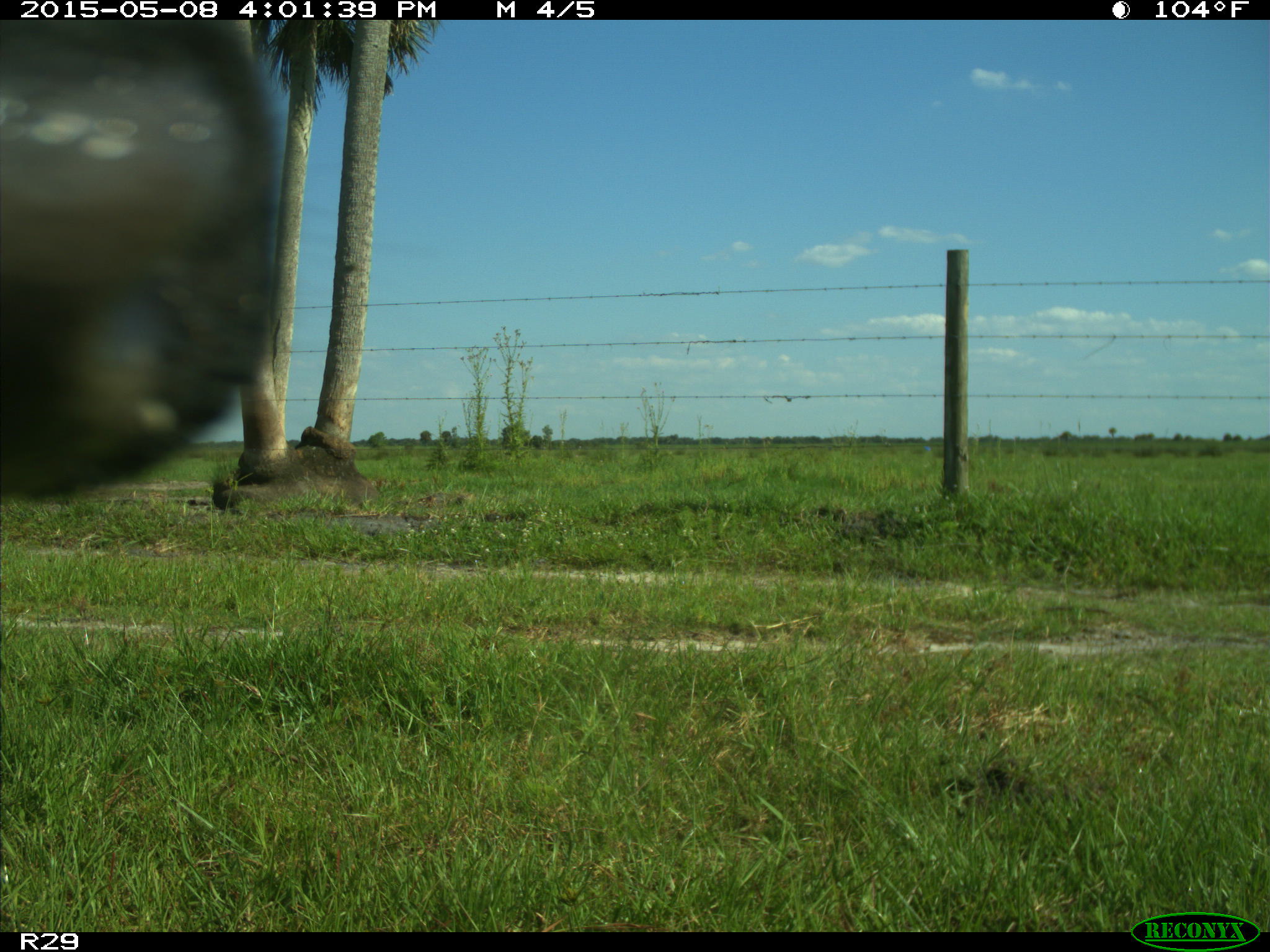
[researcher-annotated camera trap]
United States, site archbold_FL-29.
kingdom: Animalia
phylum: Chordata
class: Mammalia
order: Artiodactyla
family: Bovidae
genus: Bos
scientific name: Bos taurus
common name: domestic cow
Bos taurus (domestic cow).